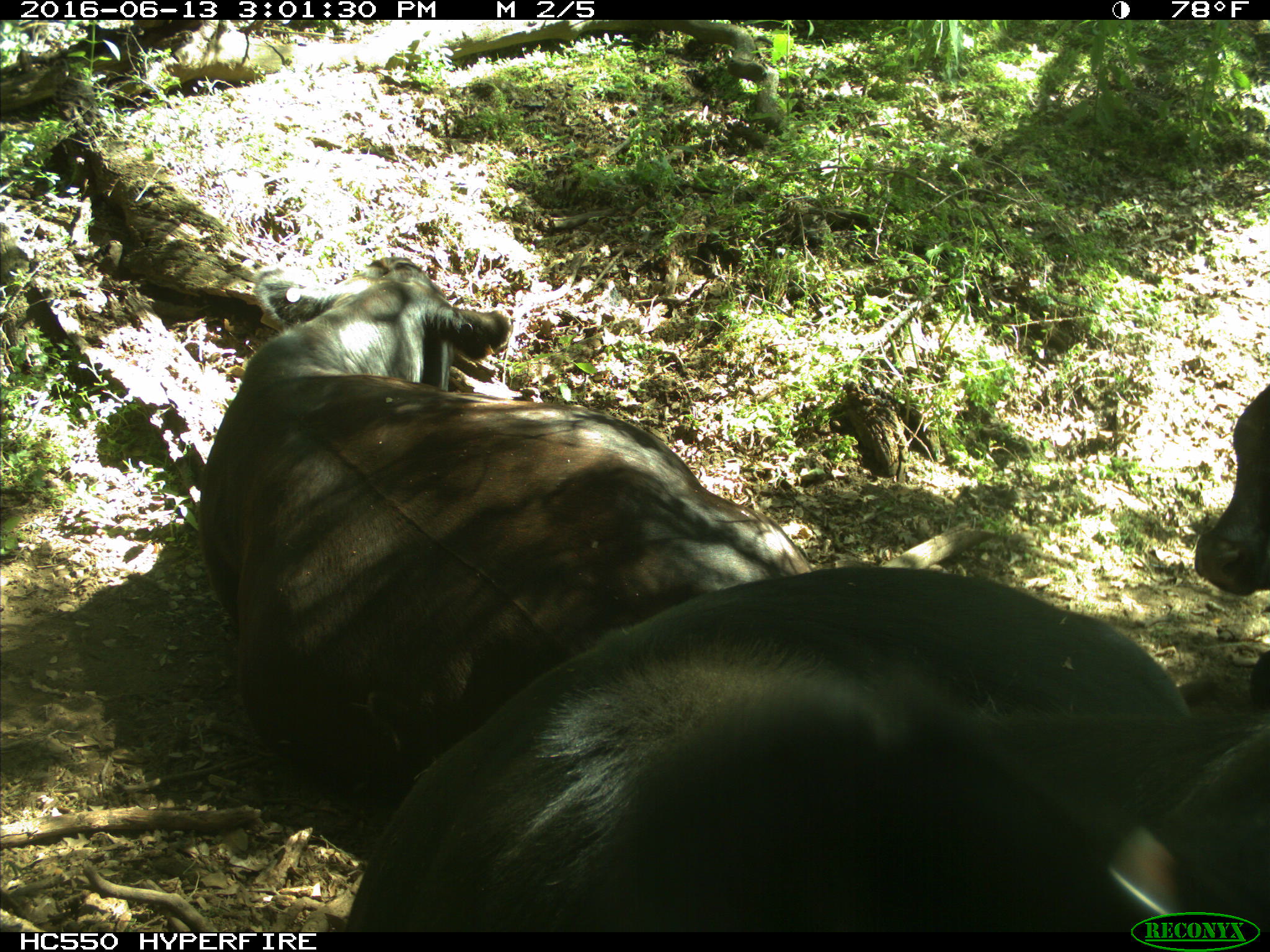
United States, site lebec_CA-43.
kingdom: Animalia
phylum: Chordata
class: Mammalia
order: Artiodactyla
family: Bovidae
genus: Bos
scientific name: Bos taurus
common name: domestic cow